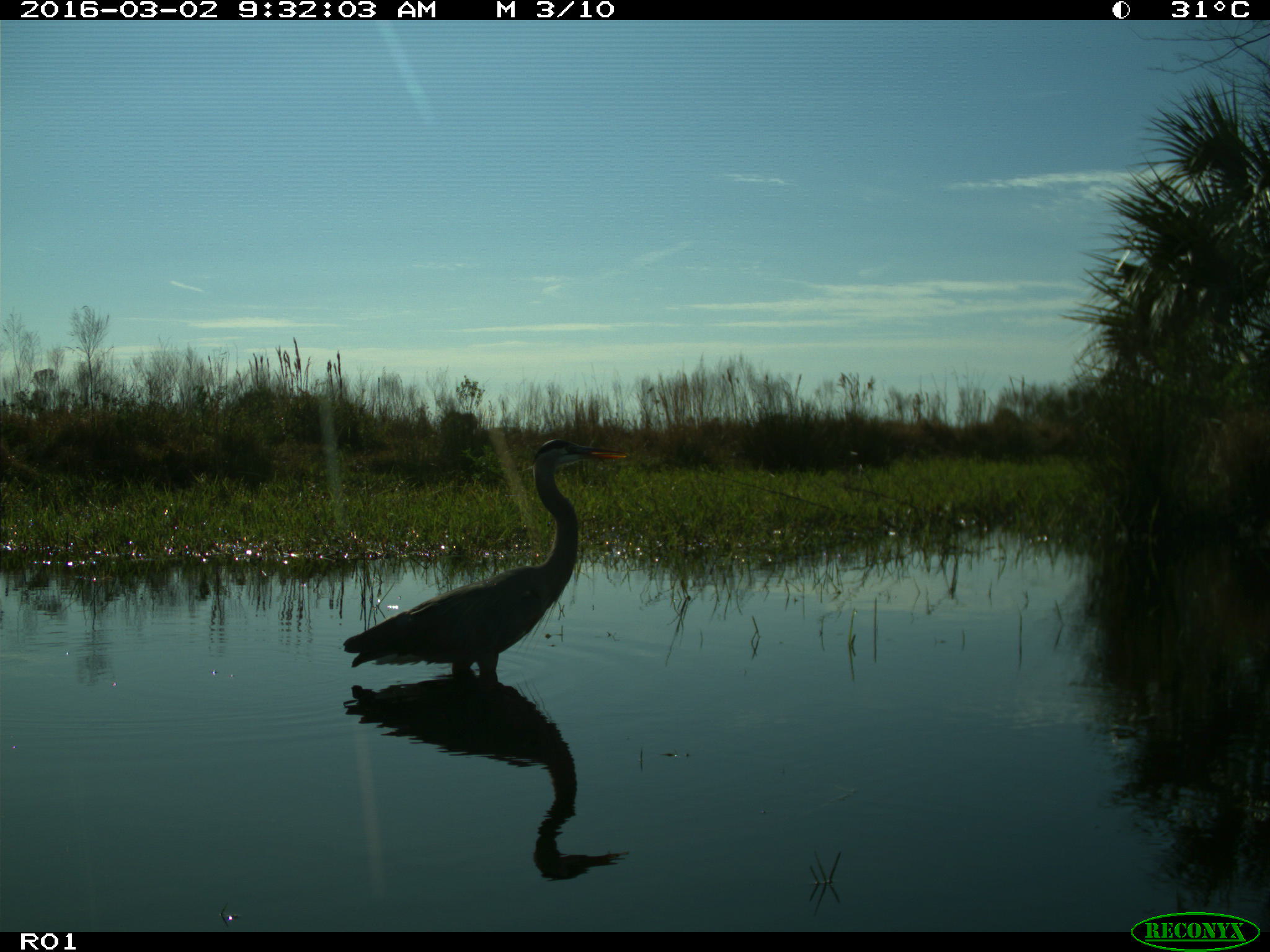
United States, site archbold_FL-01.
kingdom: Animalia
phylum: Chordata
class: Aves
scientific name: Aves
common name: birds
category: unidentified bird